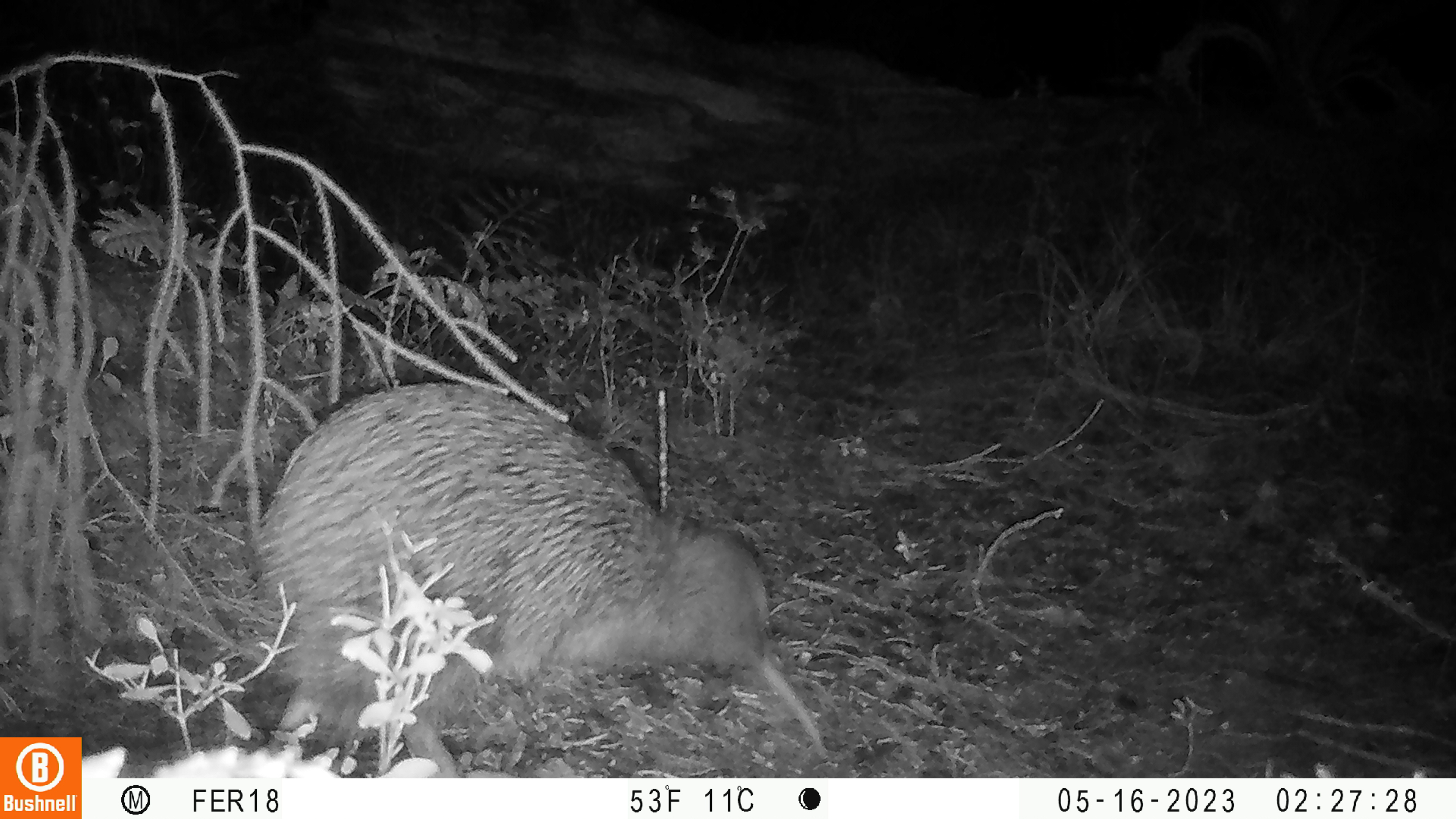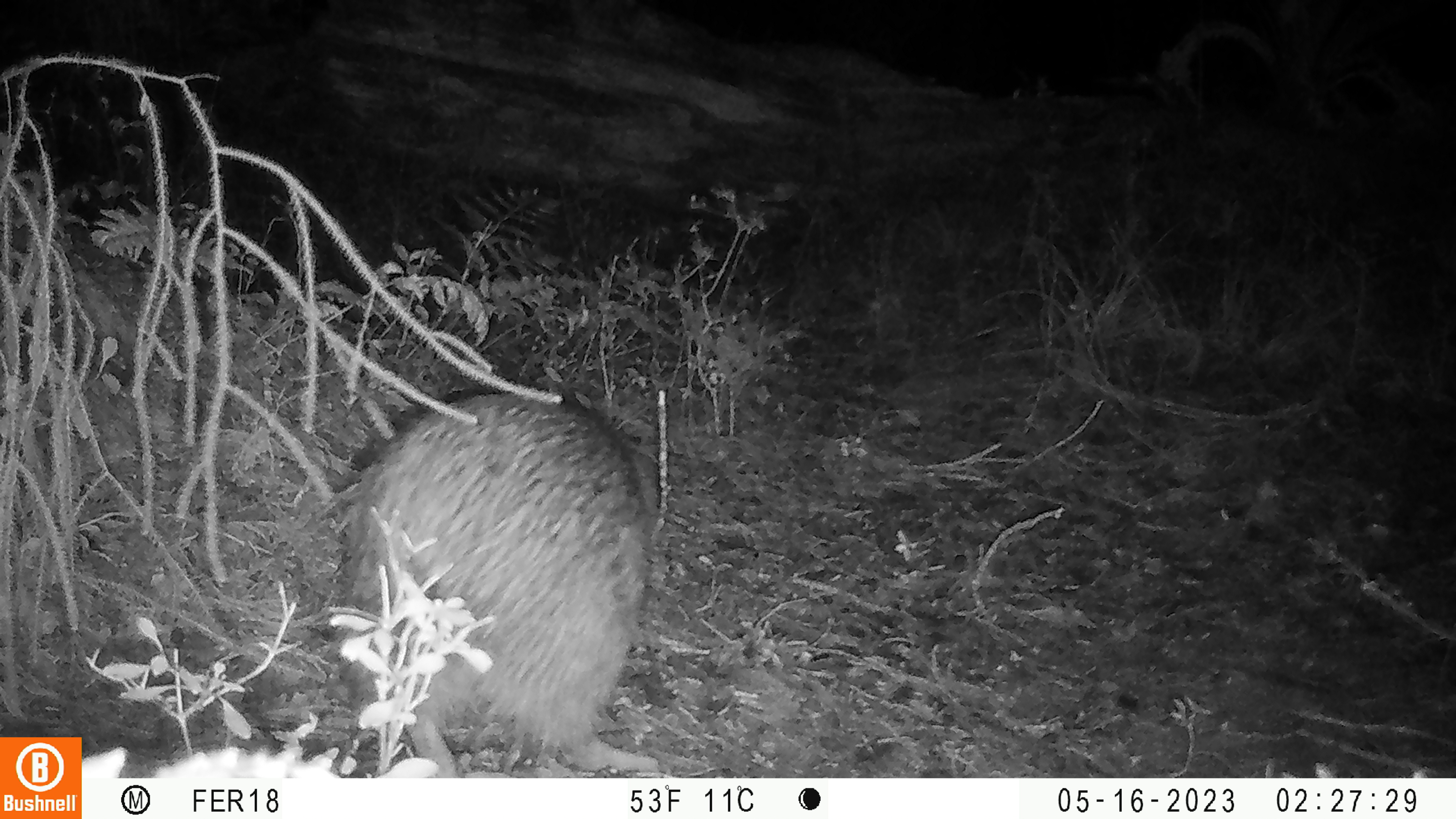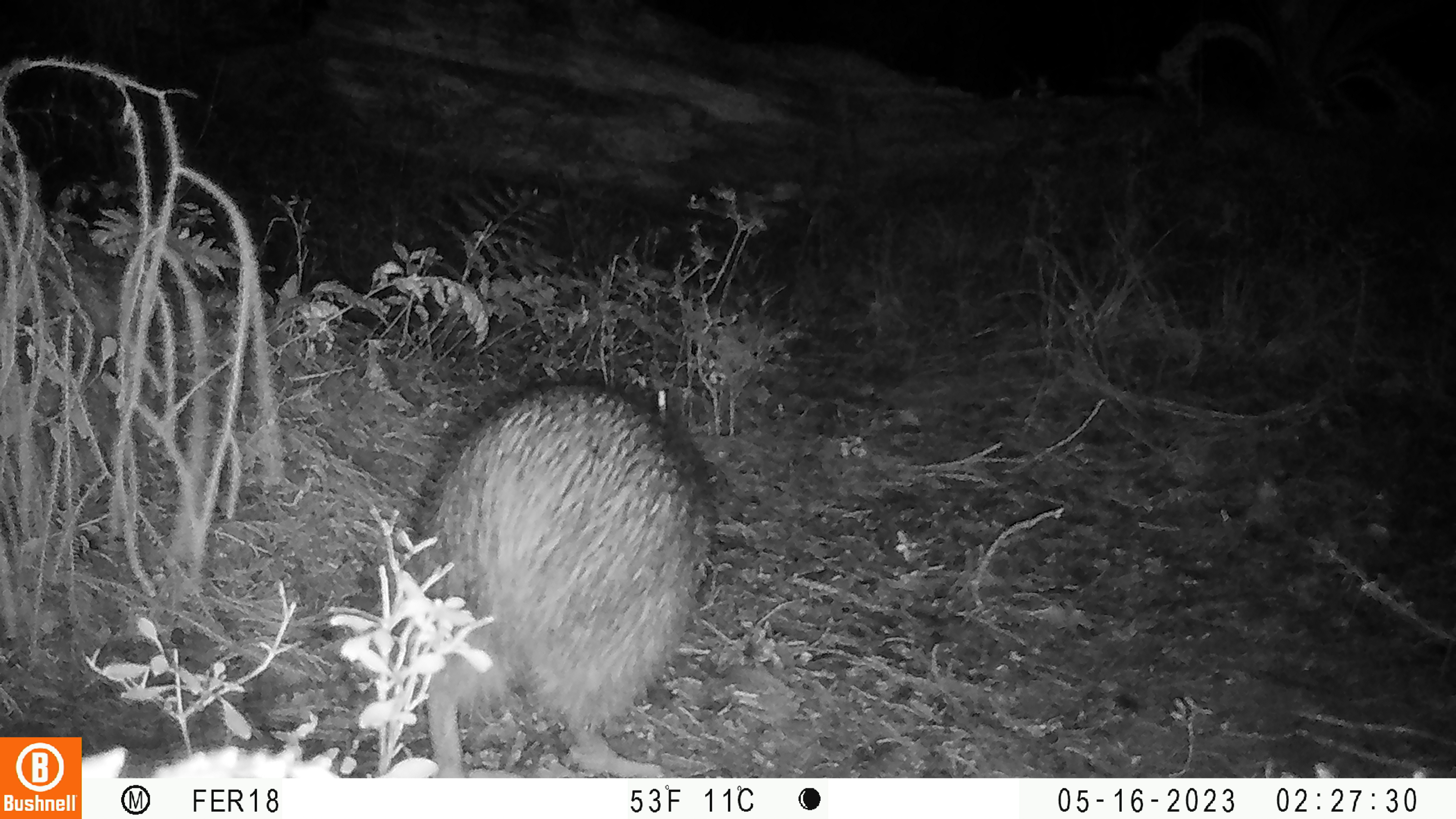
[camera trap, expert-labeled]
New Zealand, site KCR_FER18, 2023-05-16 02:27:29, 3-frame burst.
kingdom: Animalia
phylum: Chordata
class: Aves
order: Apterygiformes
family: Apterygidae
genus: Apteryx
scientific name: Apteryx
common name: kiwi